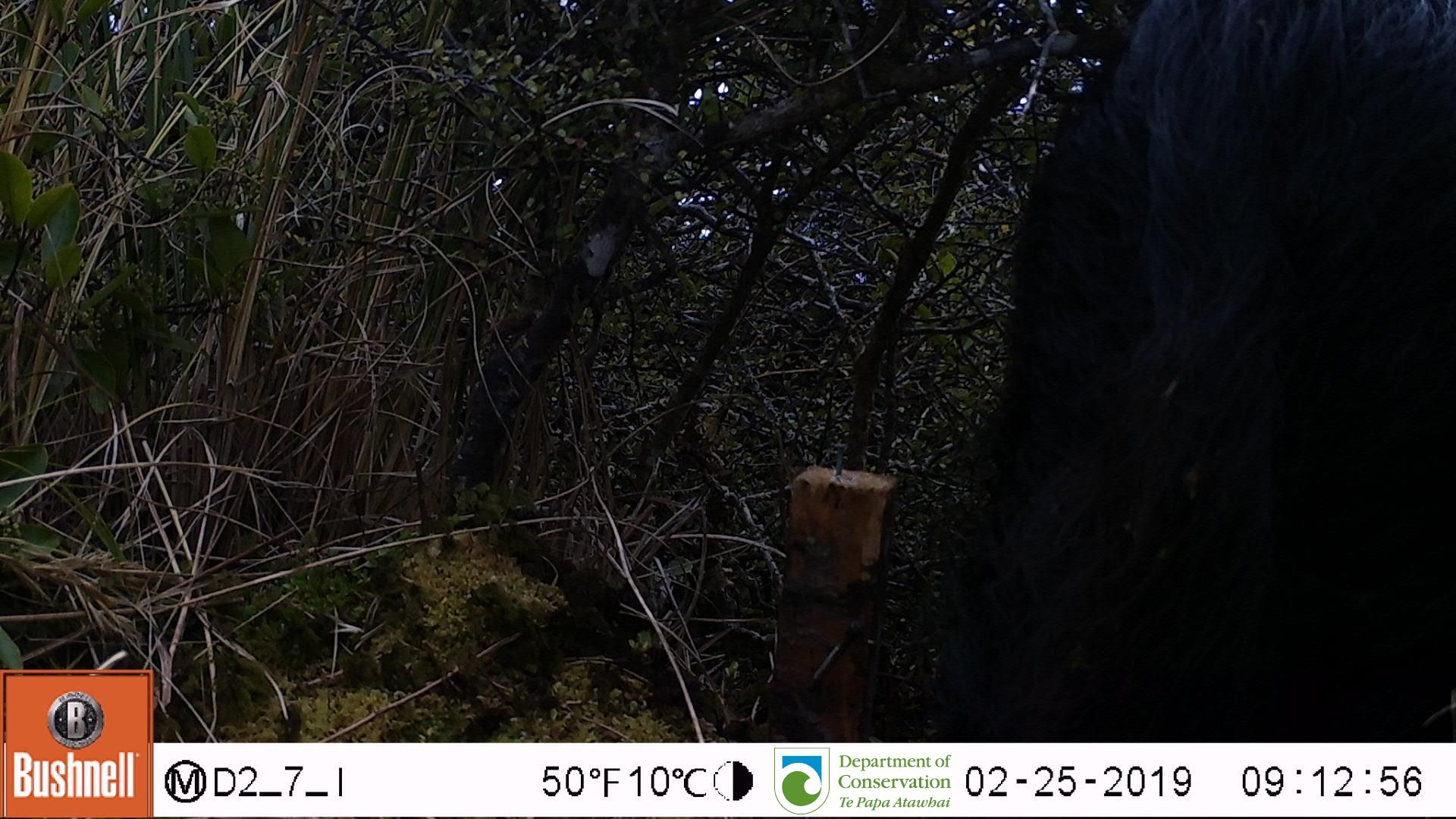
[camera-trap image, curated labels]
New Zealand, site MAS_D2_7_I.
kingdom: Animalia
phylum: Chordata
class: Mammalia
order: Artiodactyla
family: Suidae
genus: Sus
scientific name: Sus scrofa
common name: pig